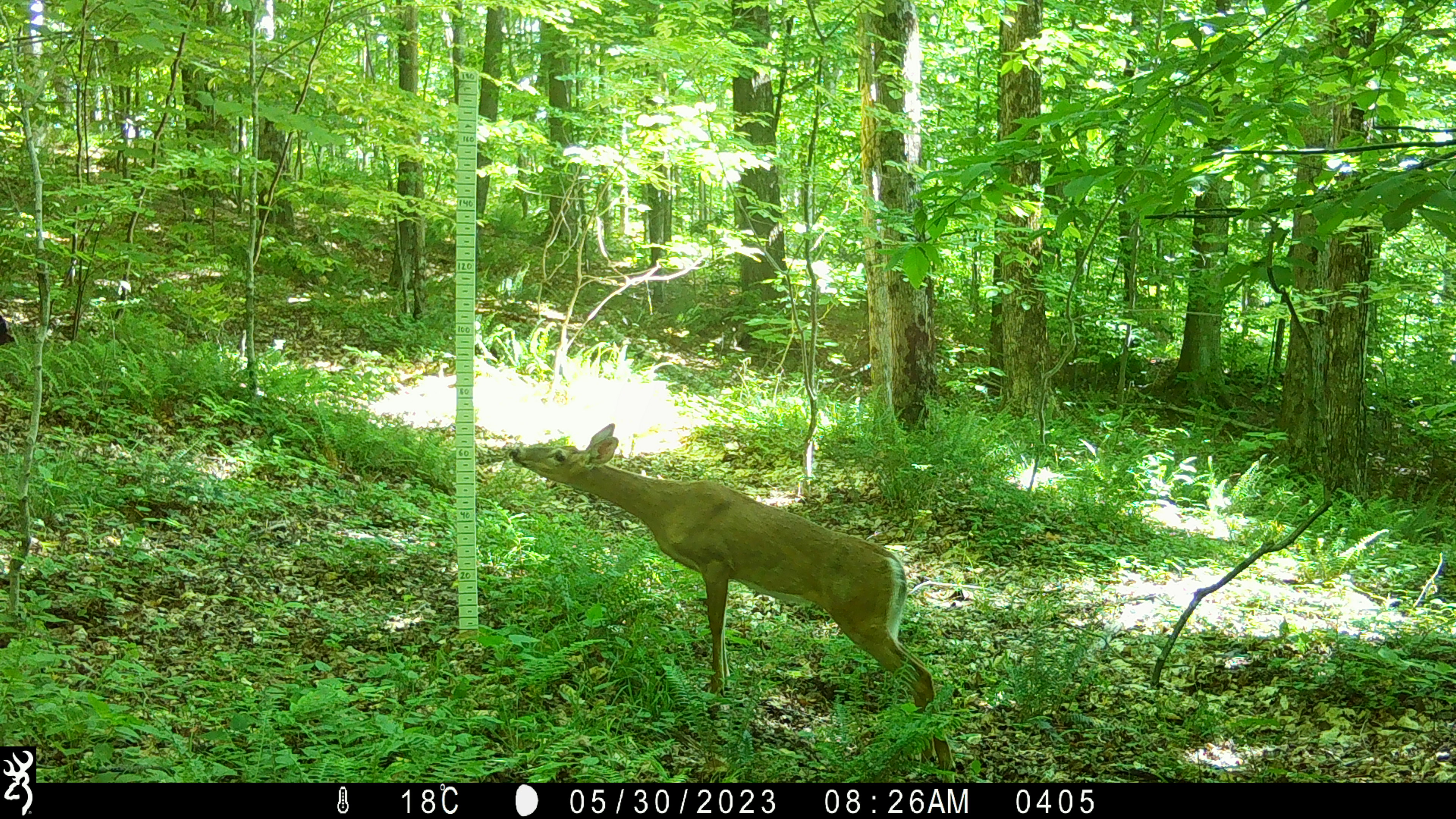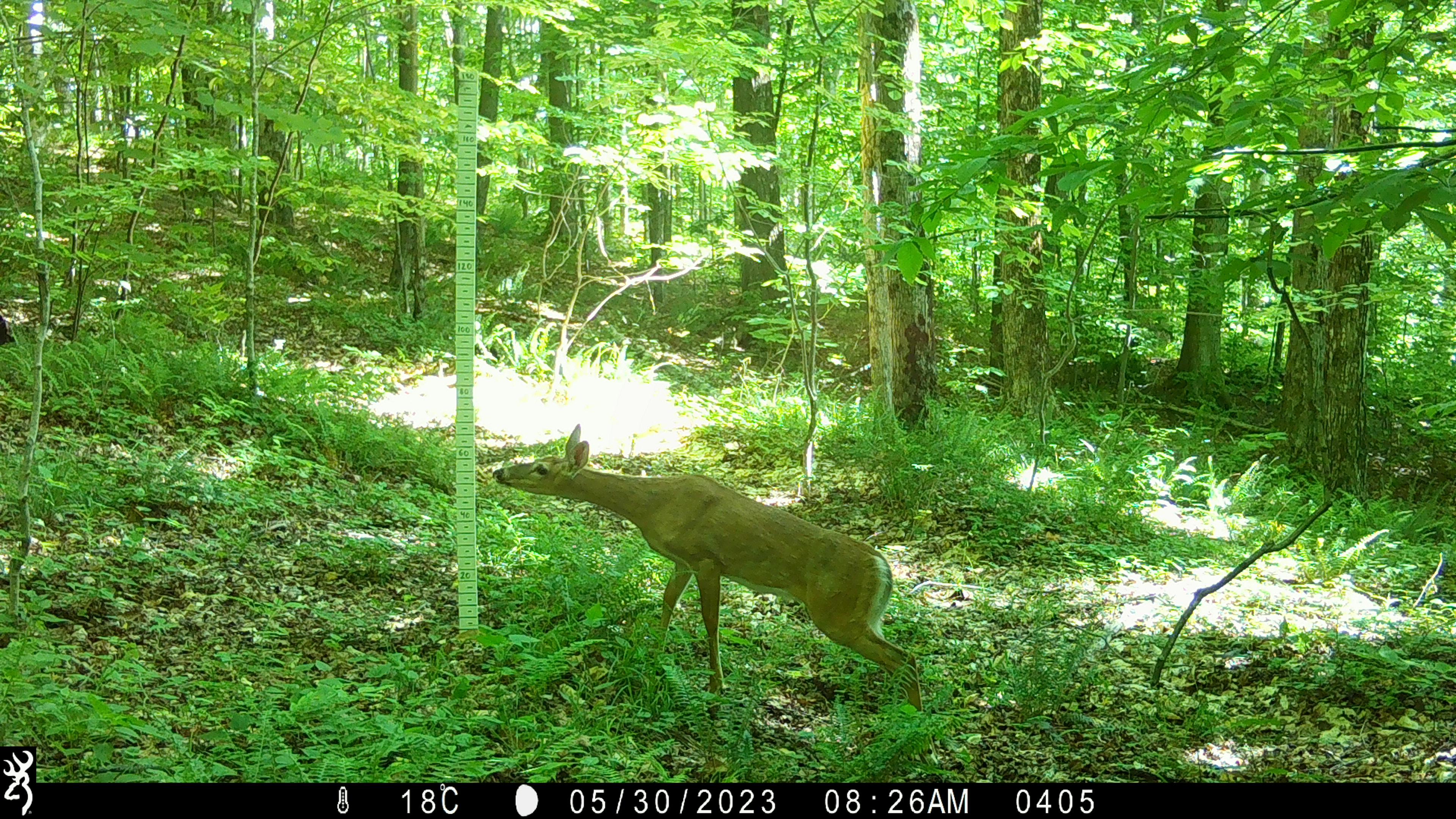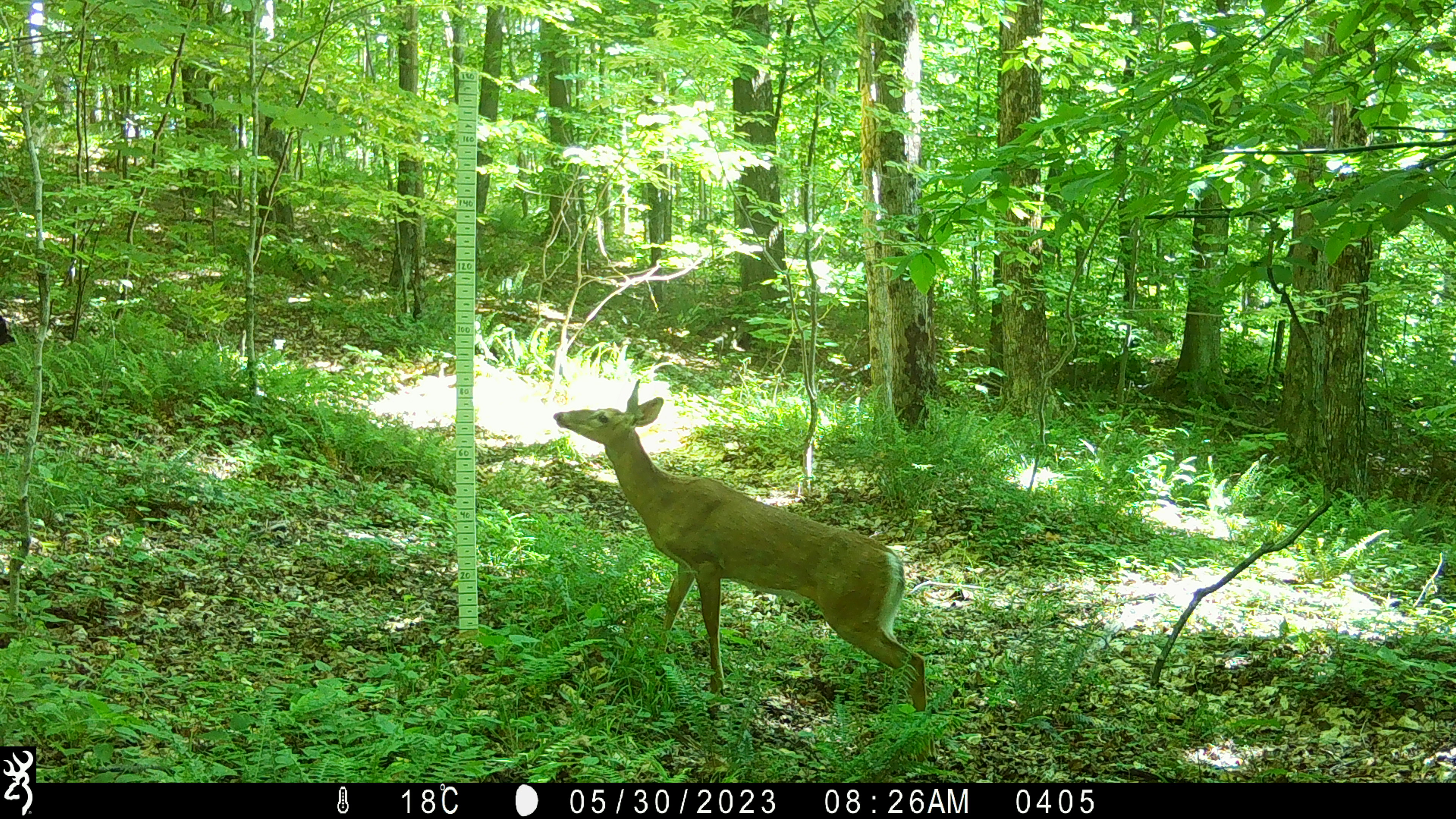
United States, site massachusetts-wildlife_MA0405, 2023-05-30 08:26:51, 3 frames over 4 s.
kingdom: Animalia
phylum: Chordata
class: Mammalia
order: Artiodactyla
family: Cervidae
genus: Odocoileus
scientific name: Odocoileus virginianus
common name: white-tailed deer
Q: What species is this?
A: White-tailed deer (Odocoileus virginianus).